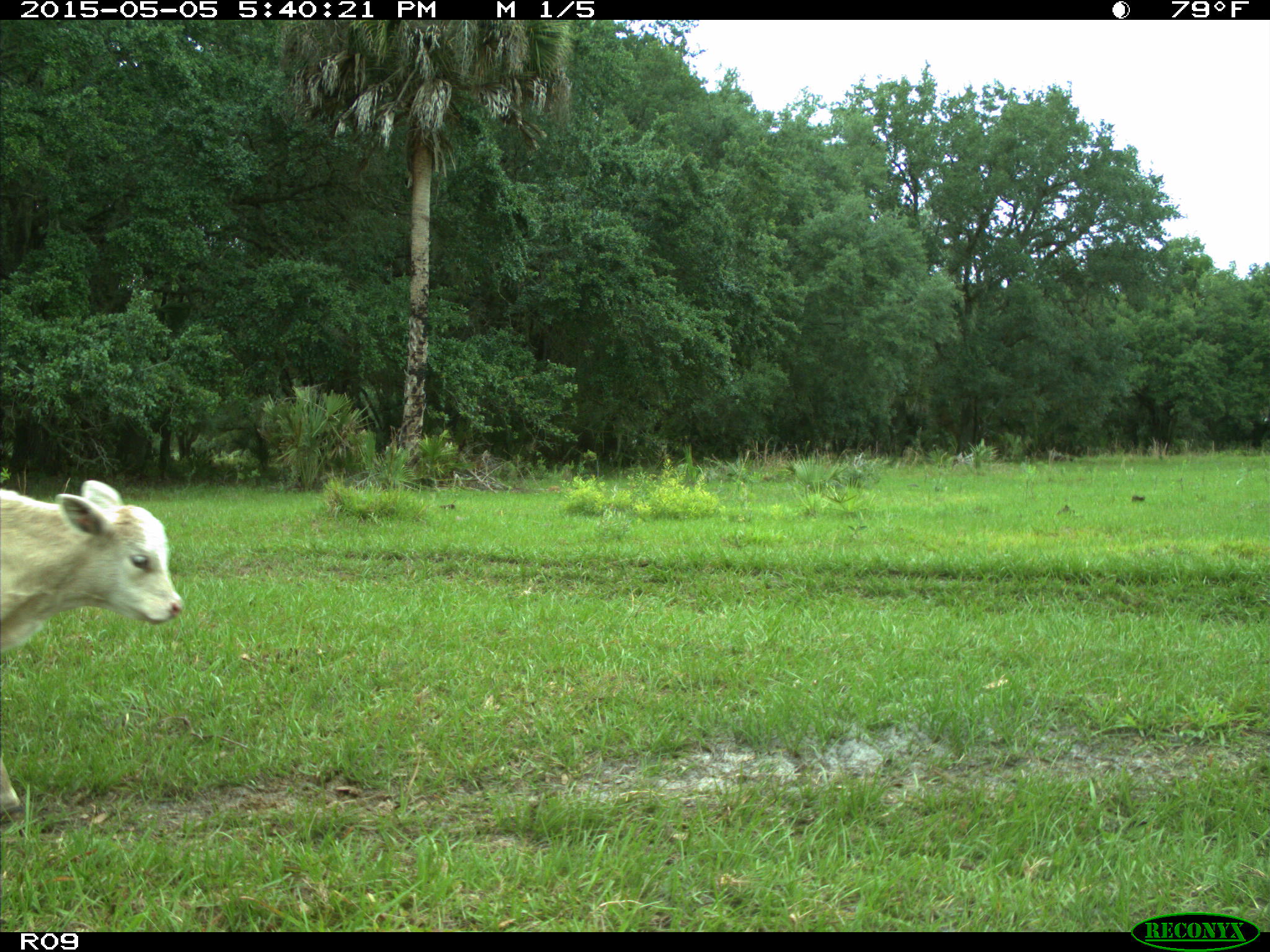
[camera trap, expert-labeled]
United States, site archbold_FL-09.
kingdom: Animalia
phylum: Chordata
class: Mammalia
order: Artiodactyla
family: Bovidae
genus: Bos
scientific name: Bos taurus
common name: domestic cow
Bos taurus (domestic cow).